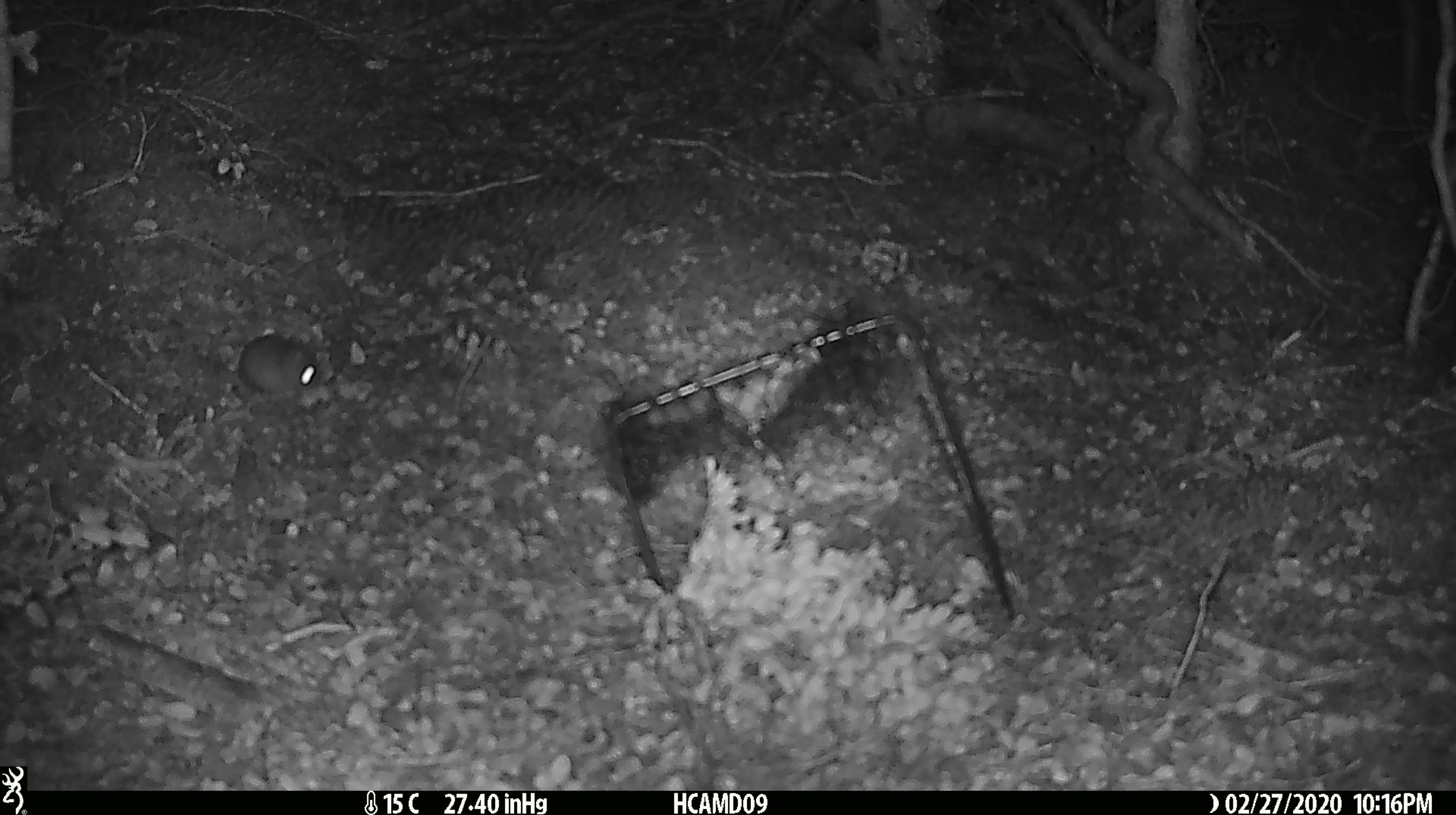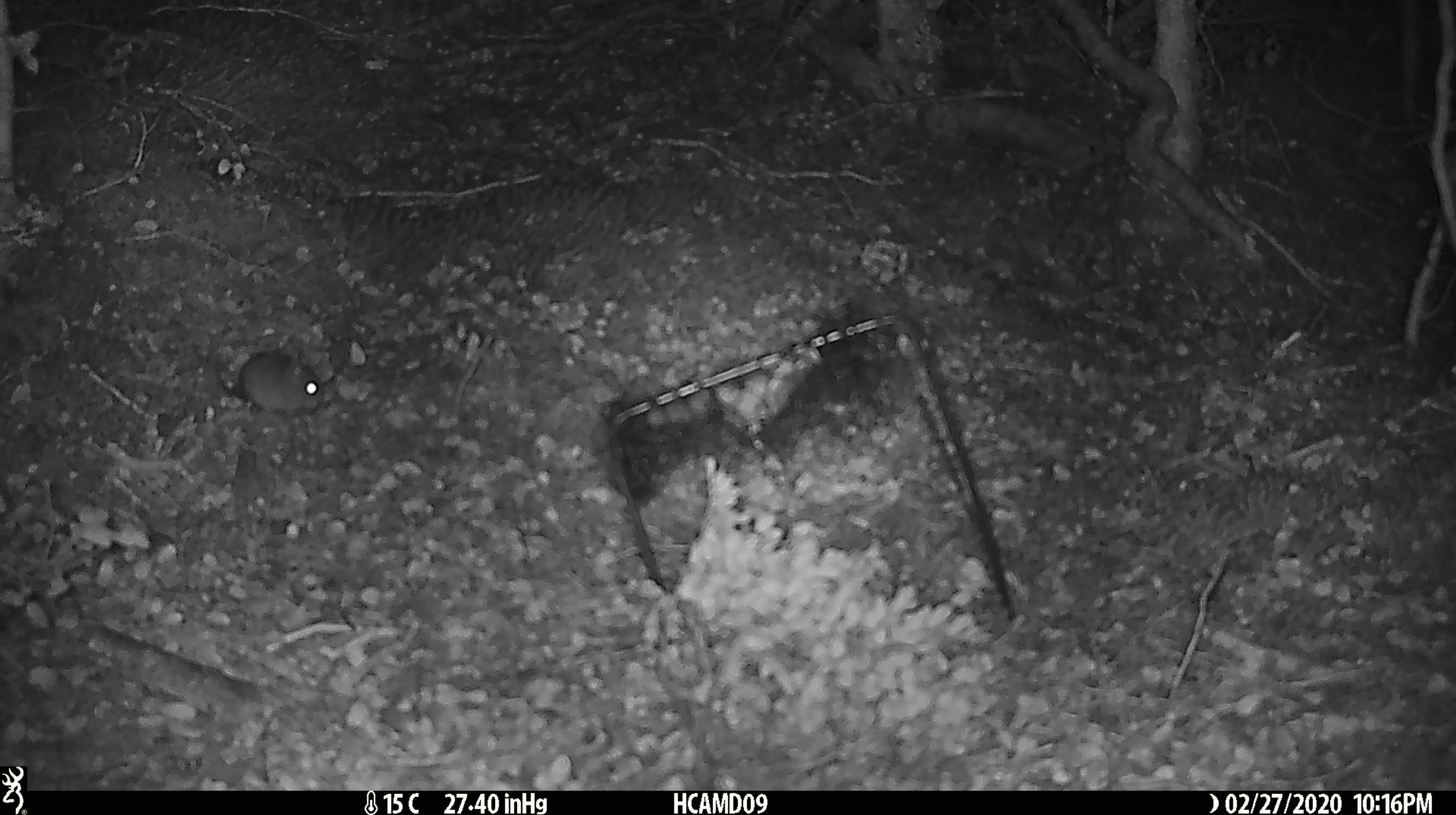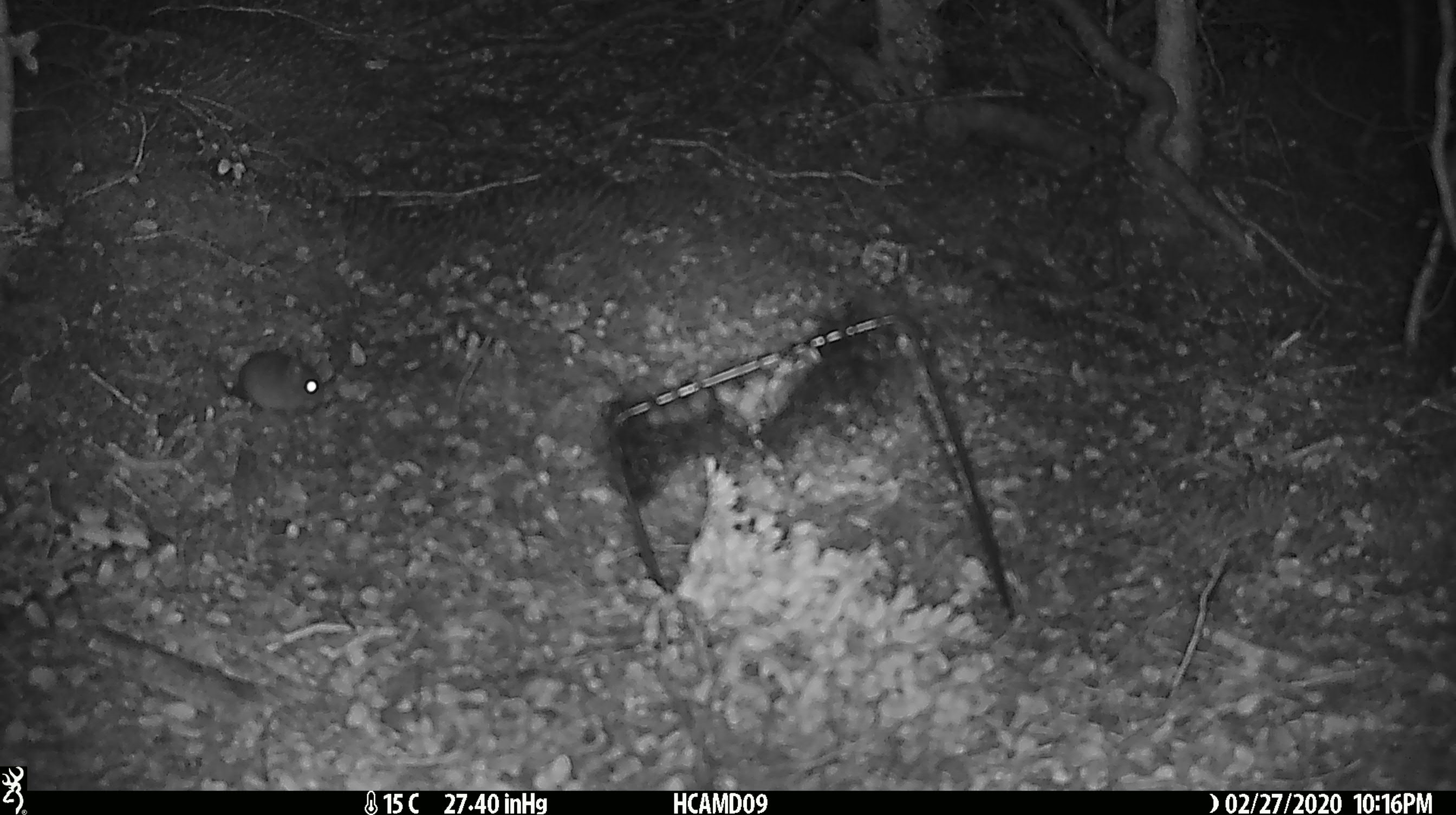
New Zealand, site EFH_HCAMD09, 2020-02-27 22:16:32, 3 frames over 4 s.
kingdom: Animalia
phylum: Chordata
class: Mammalia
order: Rodentia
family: Muridae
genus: Mus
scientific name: Mus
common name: mouse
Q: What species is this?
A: Mouse (Mus).